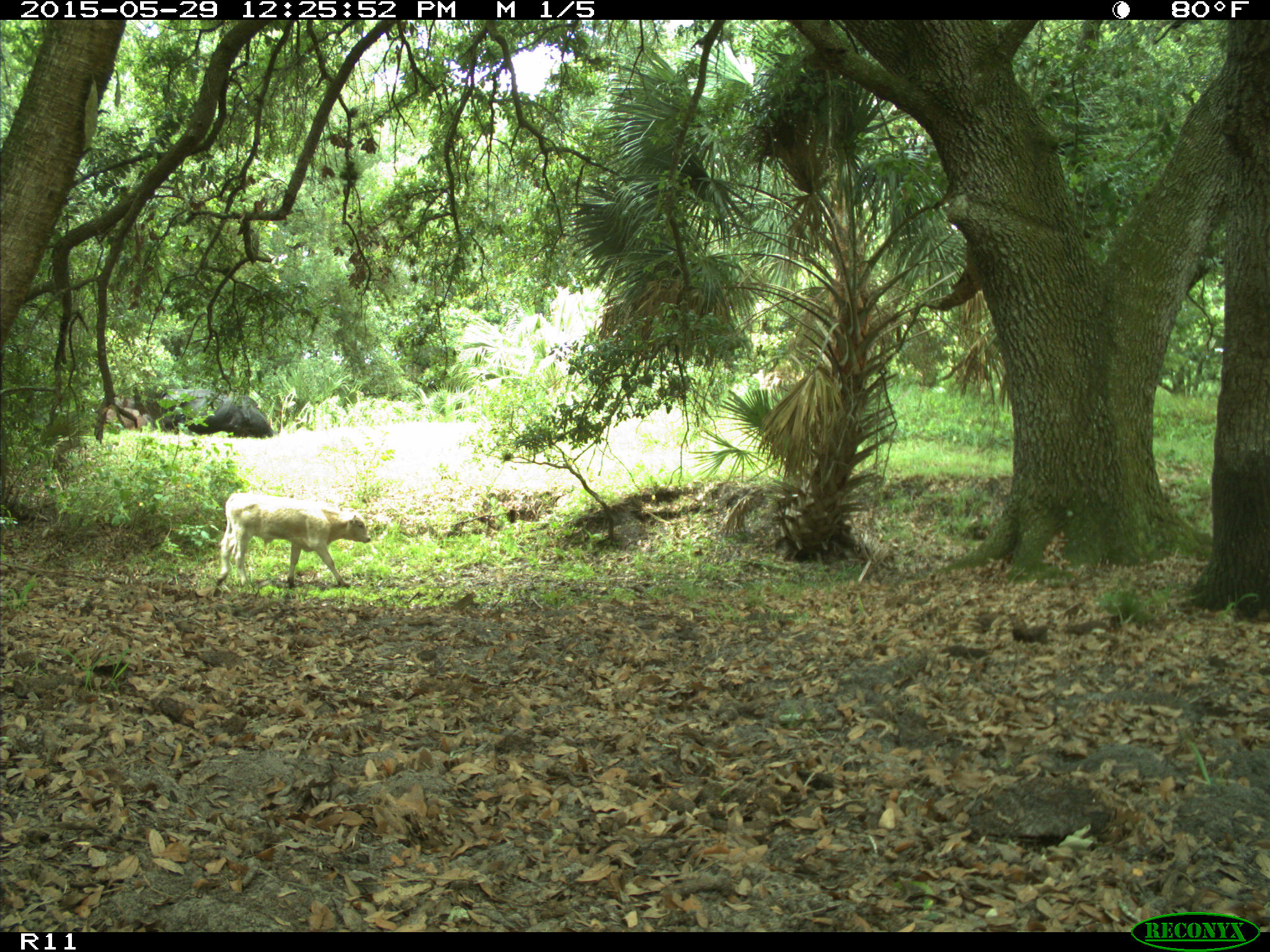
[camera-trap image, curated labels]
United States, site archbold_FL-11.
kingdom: Animalia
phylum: Chordata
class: Mammalia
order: Artiodactyla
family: Bovidae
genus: Bos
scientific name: Bos taurus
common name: domestic cow